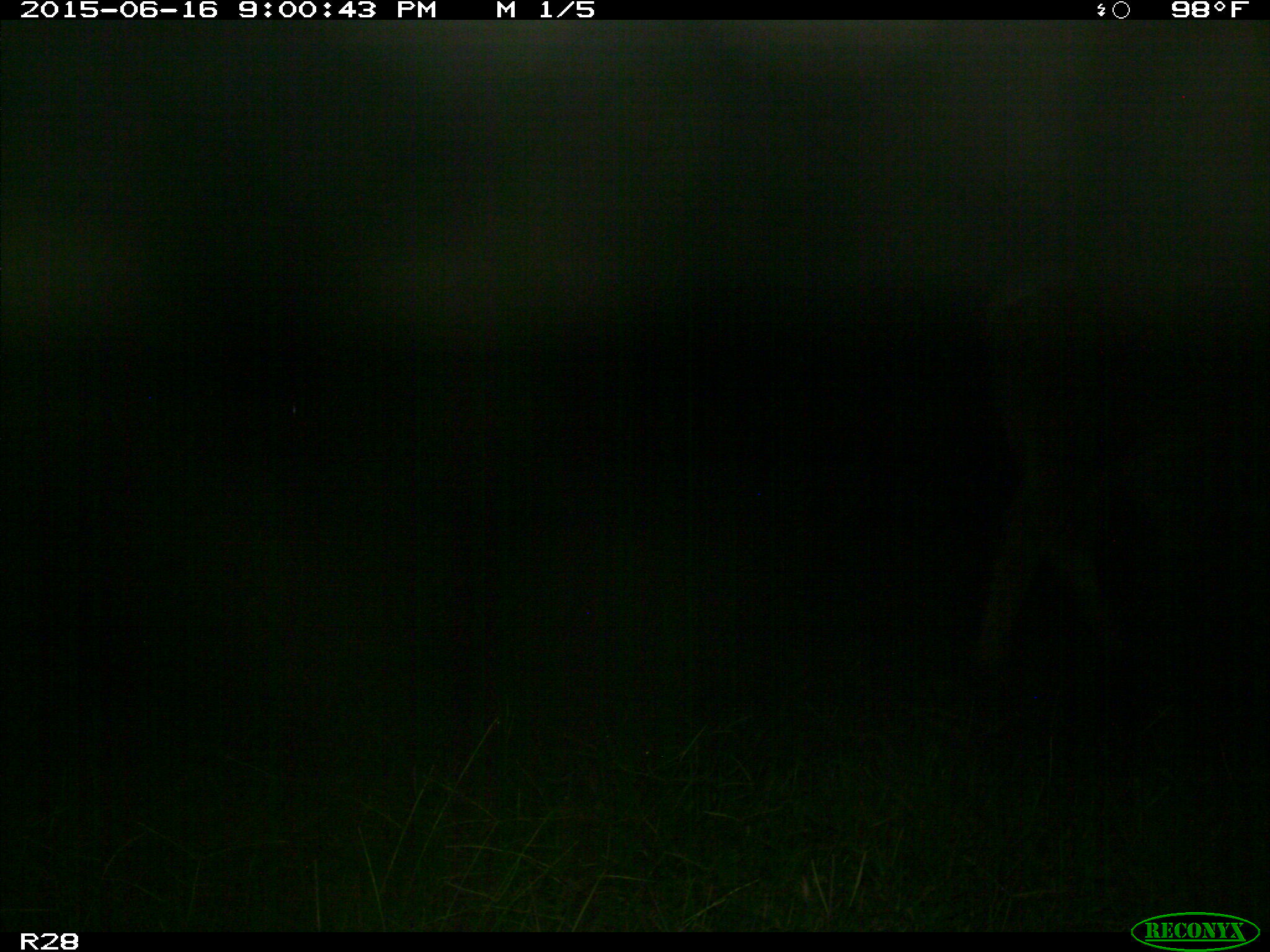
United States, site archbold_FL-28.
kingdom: Animalia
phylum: Chordata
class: Mammalia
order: Artiodactyla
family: Bovidae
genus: Bos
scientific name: Bos taurus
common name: domestic cow